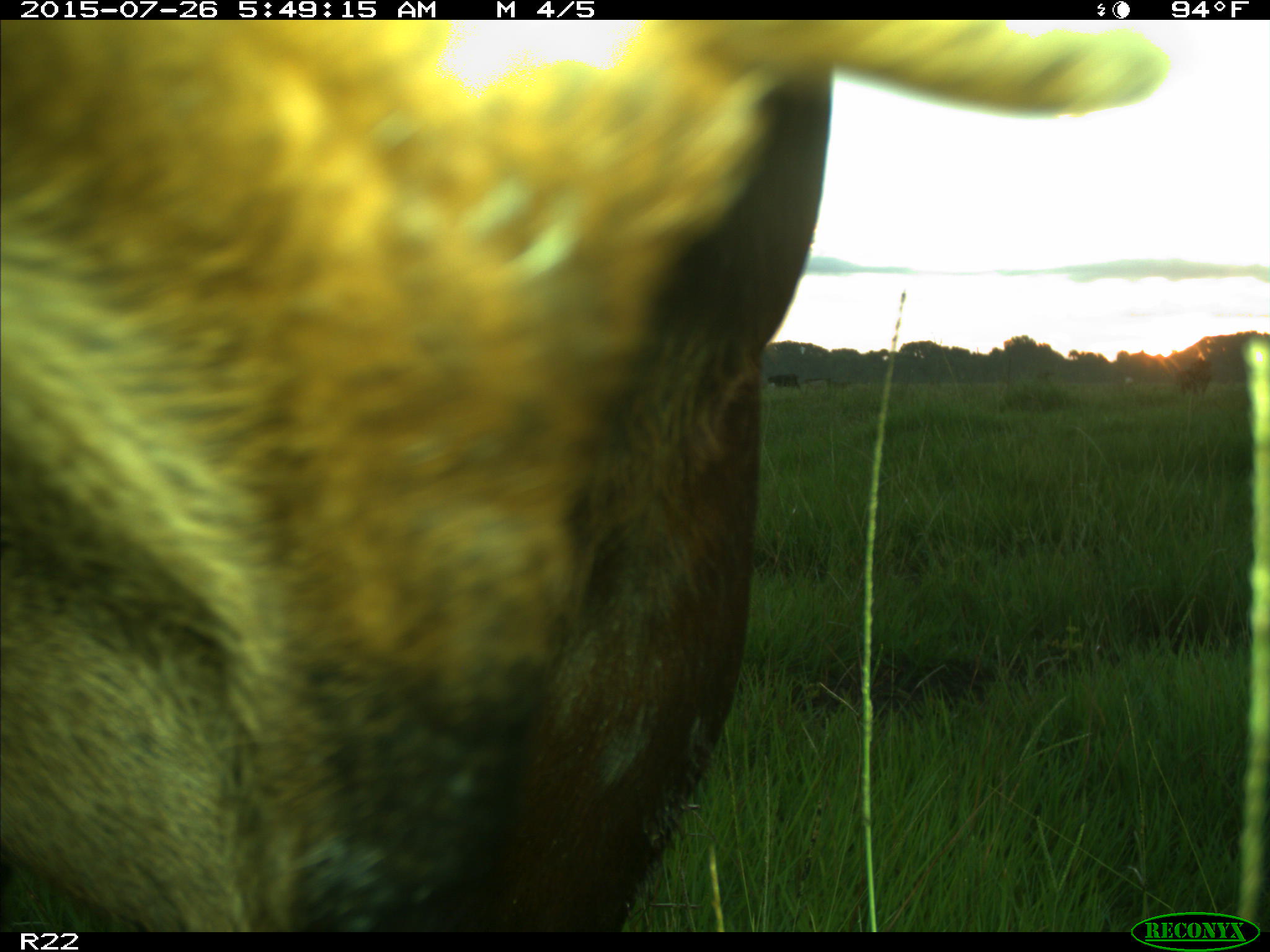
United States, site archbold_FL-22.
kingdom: Animalia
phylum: Chordata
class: Mammalia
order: Artiodactyla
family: Bovidae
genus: Bos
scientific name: Bos taurus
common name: domestic cow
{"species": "Bos taurus (domestic cow)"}